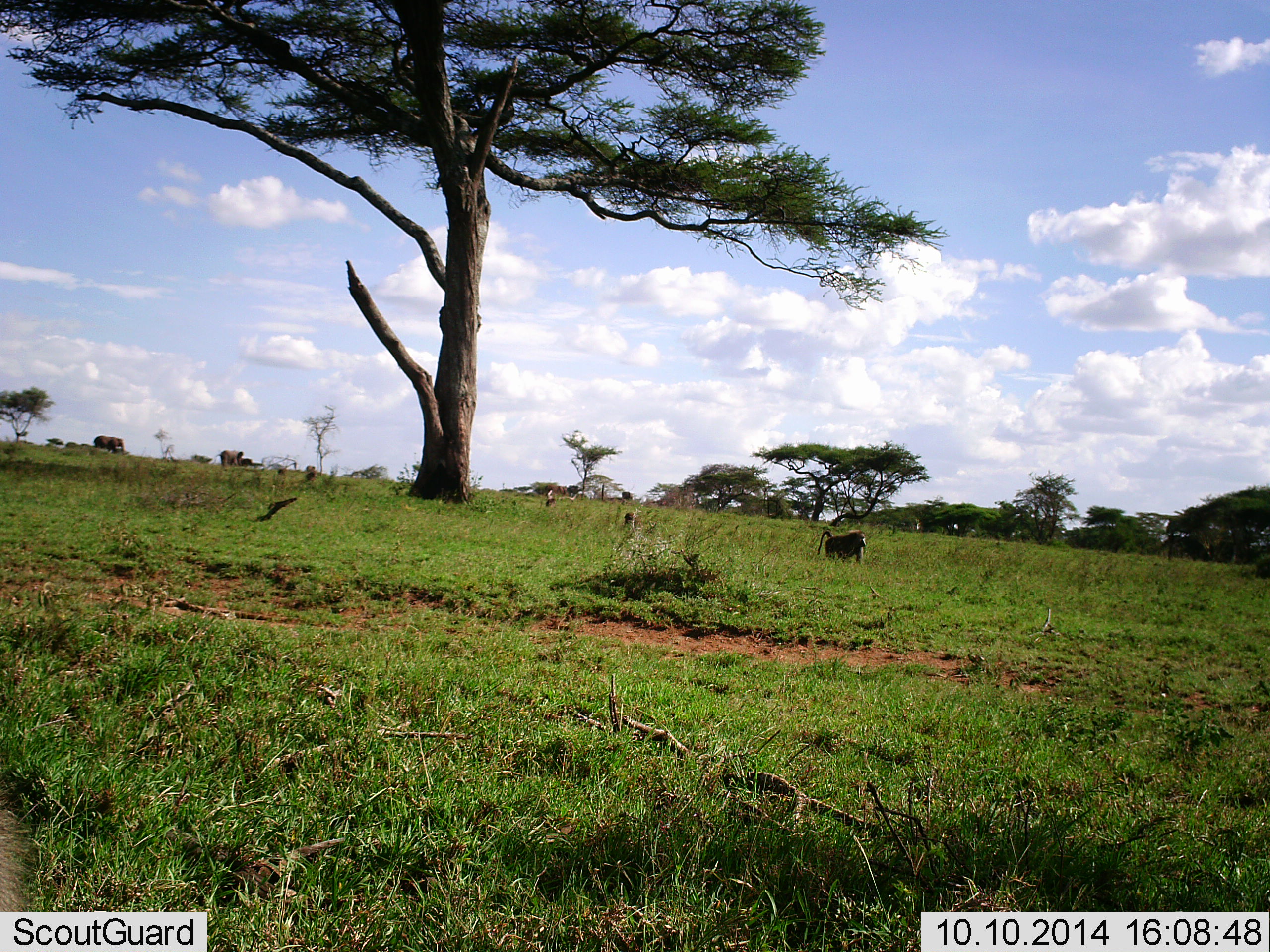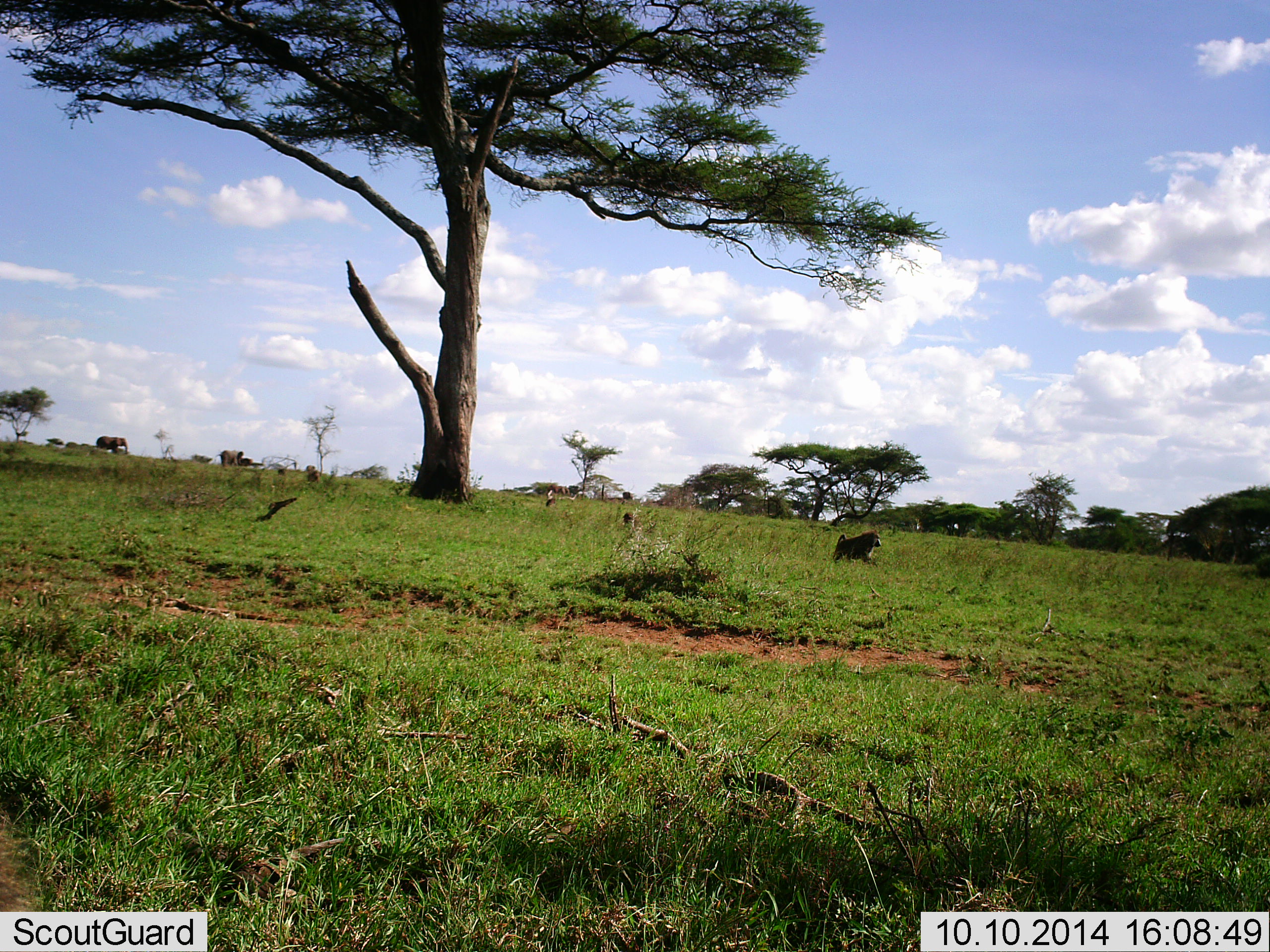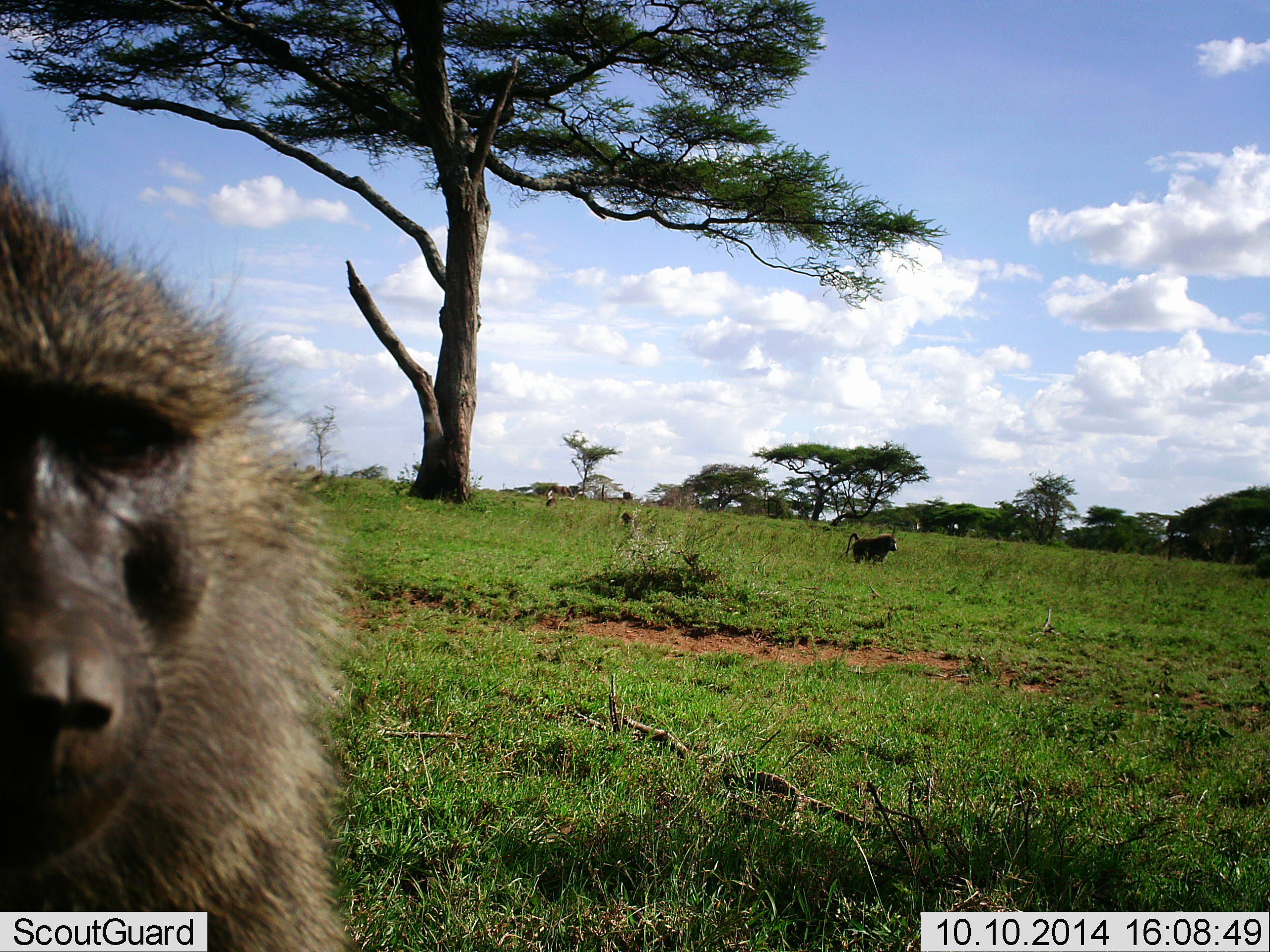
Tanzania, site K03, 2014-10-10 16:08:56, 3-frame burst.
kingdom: Animalia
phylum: Chordata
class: Mammalia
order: Primates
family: Cercopithecidae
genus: Papio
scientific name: Papio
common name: baboon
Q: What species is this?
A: Baboon (Papio).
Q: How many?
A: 2.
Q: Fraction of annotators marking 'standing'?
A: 24%.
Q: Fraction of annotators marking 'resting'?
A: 12%.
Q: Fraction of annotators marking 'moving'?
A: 94%.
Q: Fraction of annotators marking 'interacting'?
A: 12%.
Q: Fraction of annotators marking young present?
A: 0%.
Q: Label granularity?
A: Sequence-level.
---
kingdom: Animalia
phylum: Chordata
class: Mammalia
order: Proboscidea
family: Elephantidae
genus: Loxodonta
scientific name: Loxodonta africana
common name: african bush elephant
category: elephant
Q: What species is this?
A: Elephant (african bush elephant) (Loxodonta africana).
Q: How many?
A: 2.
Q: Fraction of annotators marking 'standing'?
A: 50%.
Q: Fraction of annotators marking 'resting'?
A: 0%.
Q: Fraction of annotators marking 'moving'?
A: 67%.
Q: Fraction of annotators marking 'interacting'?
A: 0%.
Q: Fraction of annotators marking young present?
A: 0%.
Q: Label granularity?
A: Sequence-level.